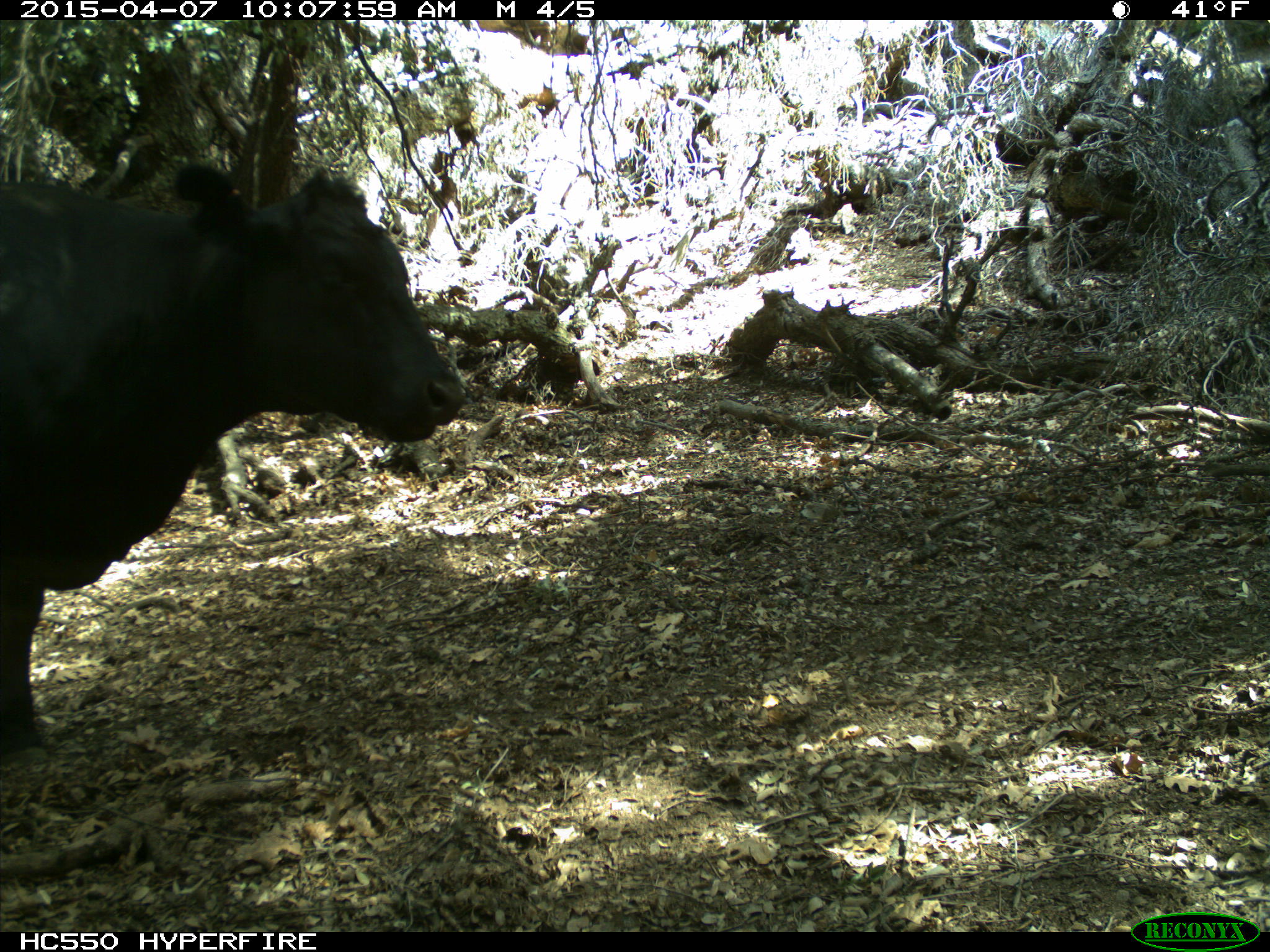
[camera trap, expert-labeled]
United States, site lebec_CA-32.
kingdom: Animalia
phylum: Chordata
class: Mammalia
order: Artiodactyla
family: Bovidae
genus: Bos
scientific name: Bos taurus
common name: domestic cow